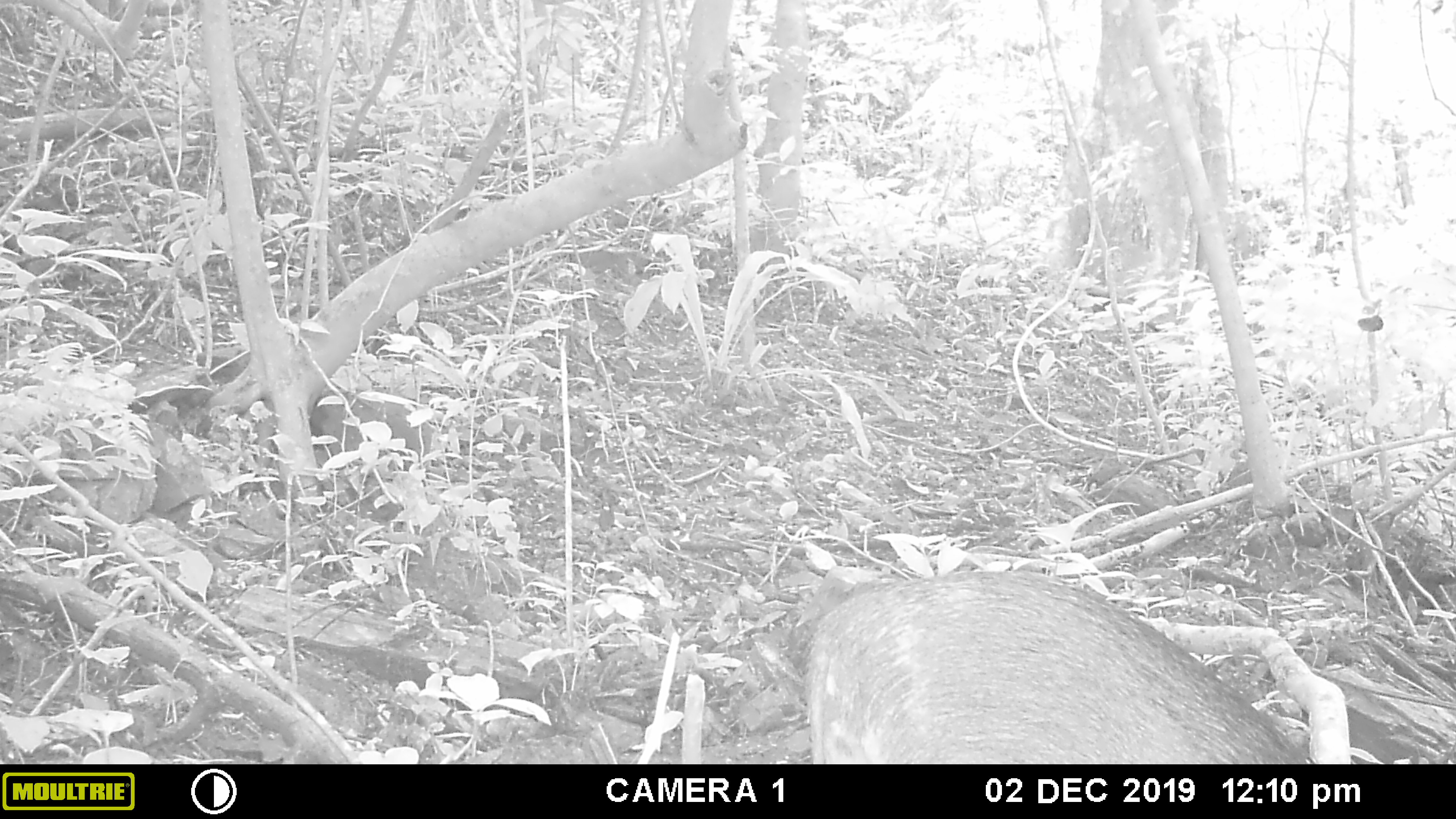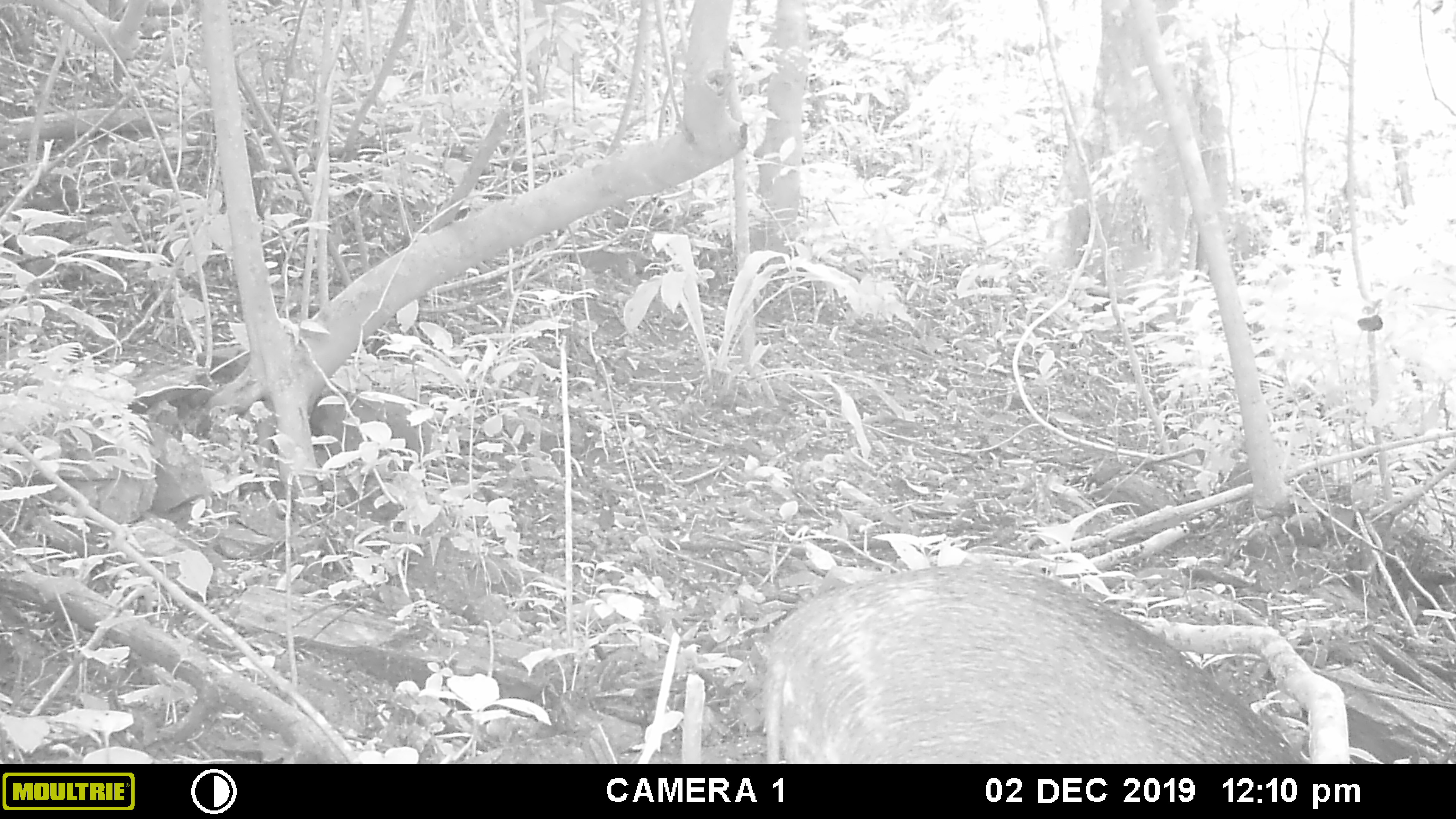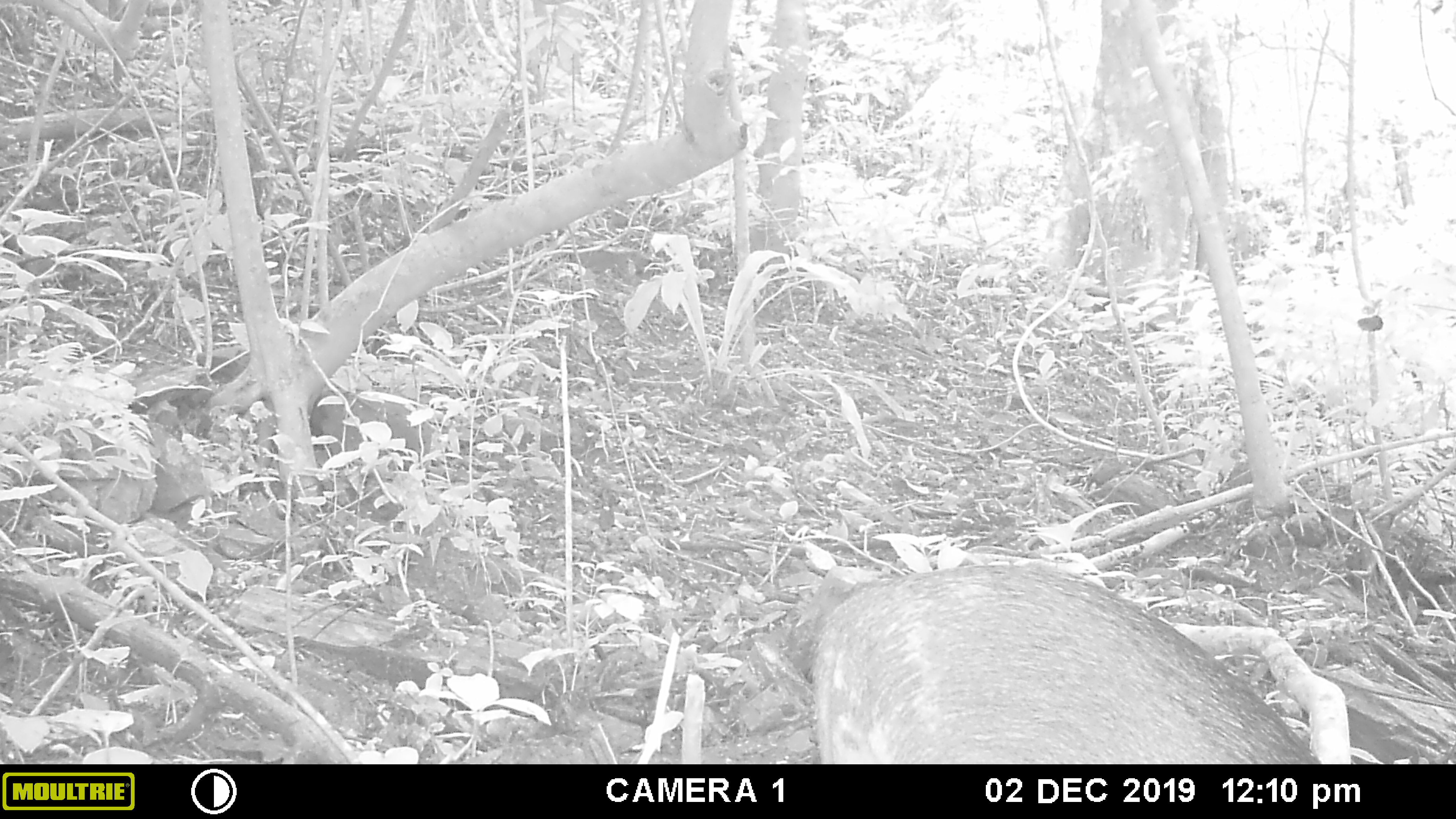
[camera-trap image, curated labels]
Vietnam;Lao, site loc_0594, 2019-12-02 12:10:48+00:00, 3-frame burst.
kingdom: Animalia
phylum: Chordata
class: Mammalia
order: Artiodactyla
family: Suidae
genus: Sus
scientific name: Sus scrofa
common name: eurasian wild pig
Eurasian wild pig (Sus scrofa). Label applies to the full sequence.